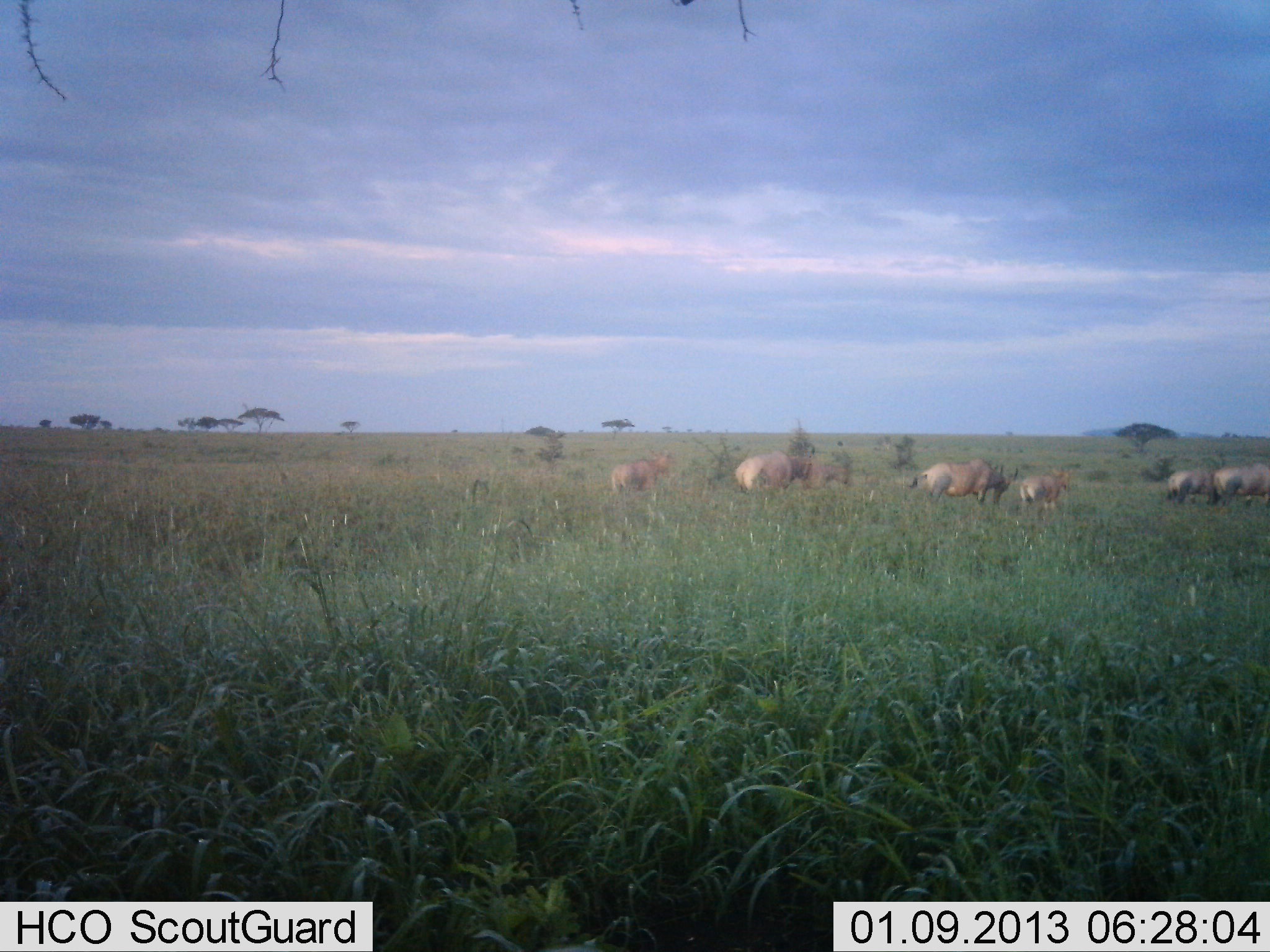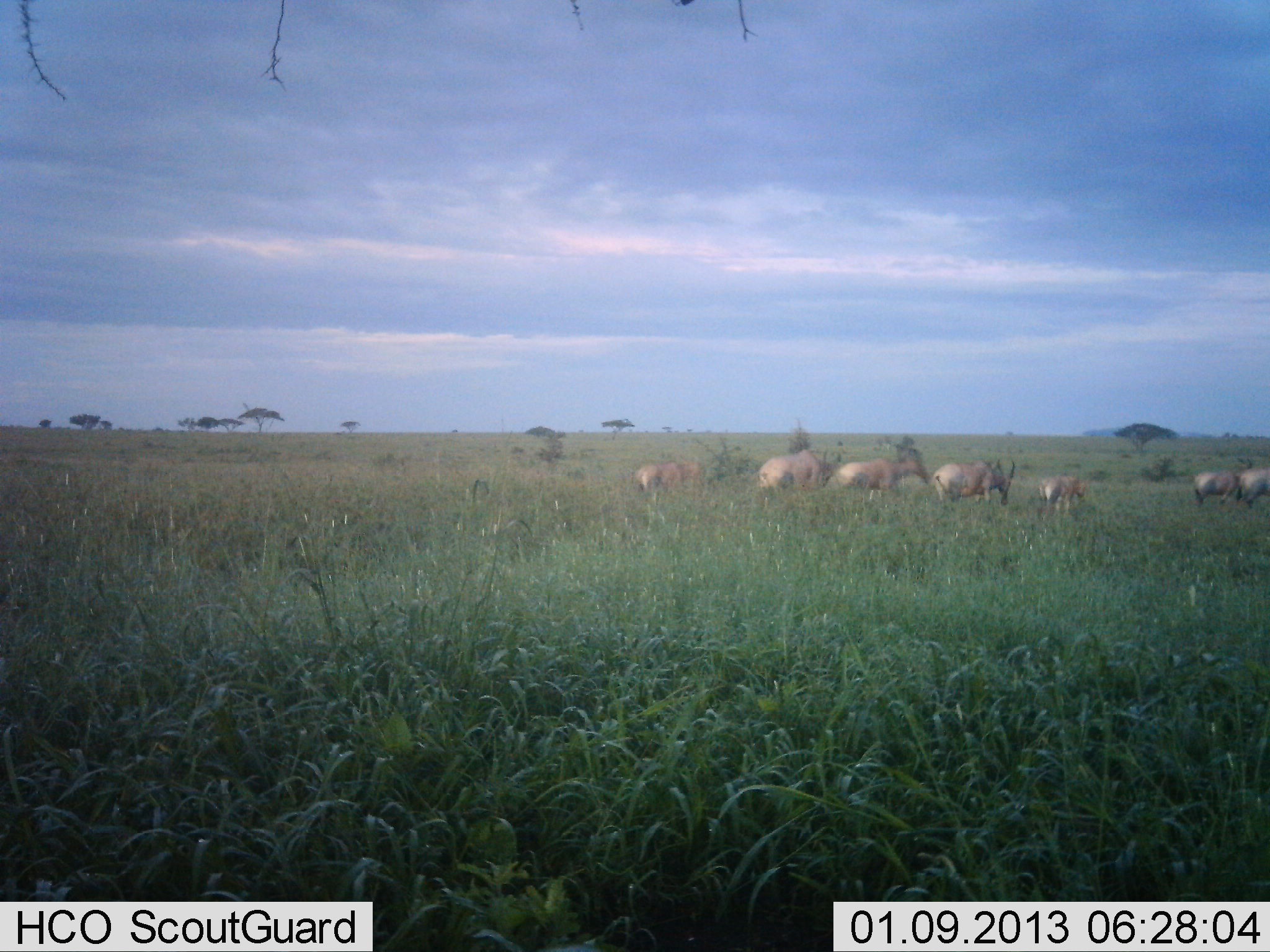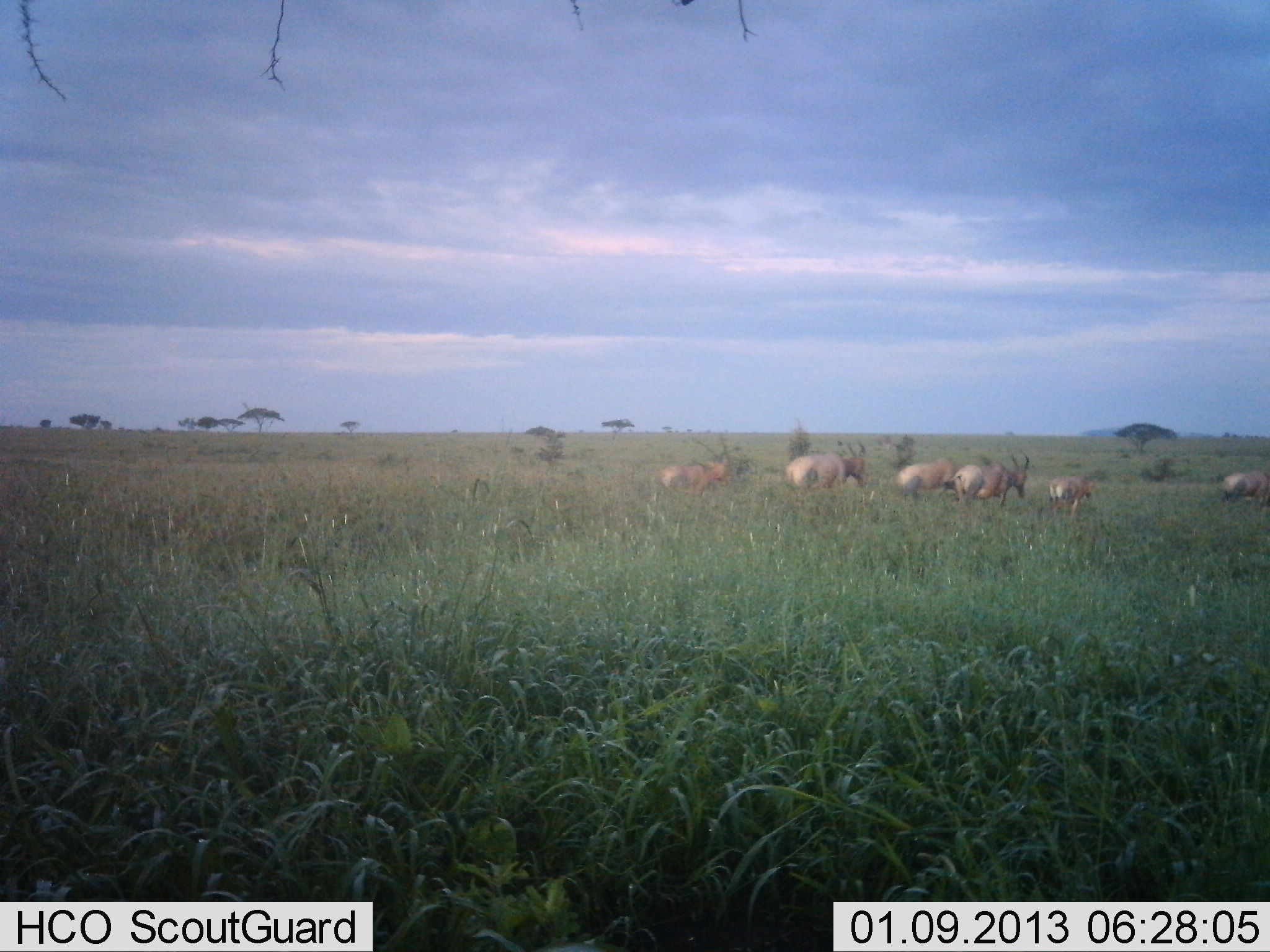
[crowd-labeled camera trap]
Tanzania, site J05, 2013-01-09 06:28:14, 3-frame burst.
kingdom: Animalia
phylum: Chordata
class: Mammalia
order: Artiodactyla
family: Bovidae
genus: Alcelaphus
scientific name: Alcelaphus buselaphus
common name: hartebeest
Hartebeest (Alcelaphus buselaphus), count 7. Behavior (volunteer vote fractions): standing 0%, resting 0%, moving 89%, interacting 0%. Young present (vote fraction): 22%. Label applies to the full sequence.